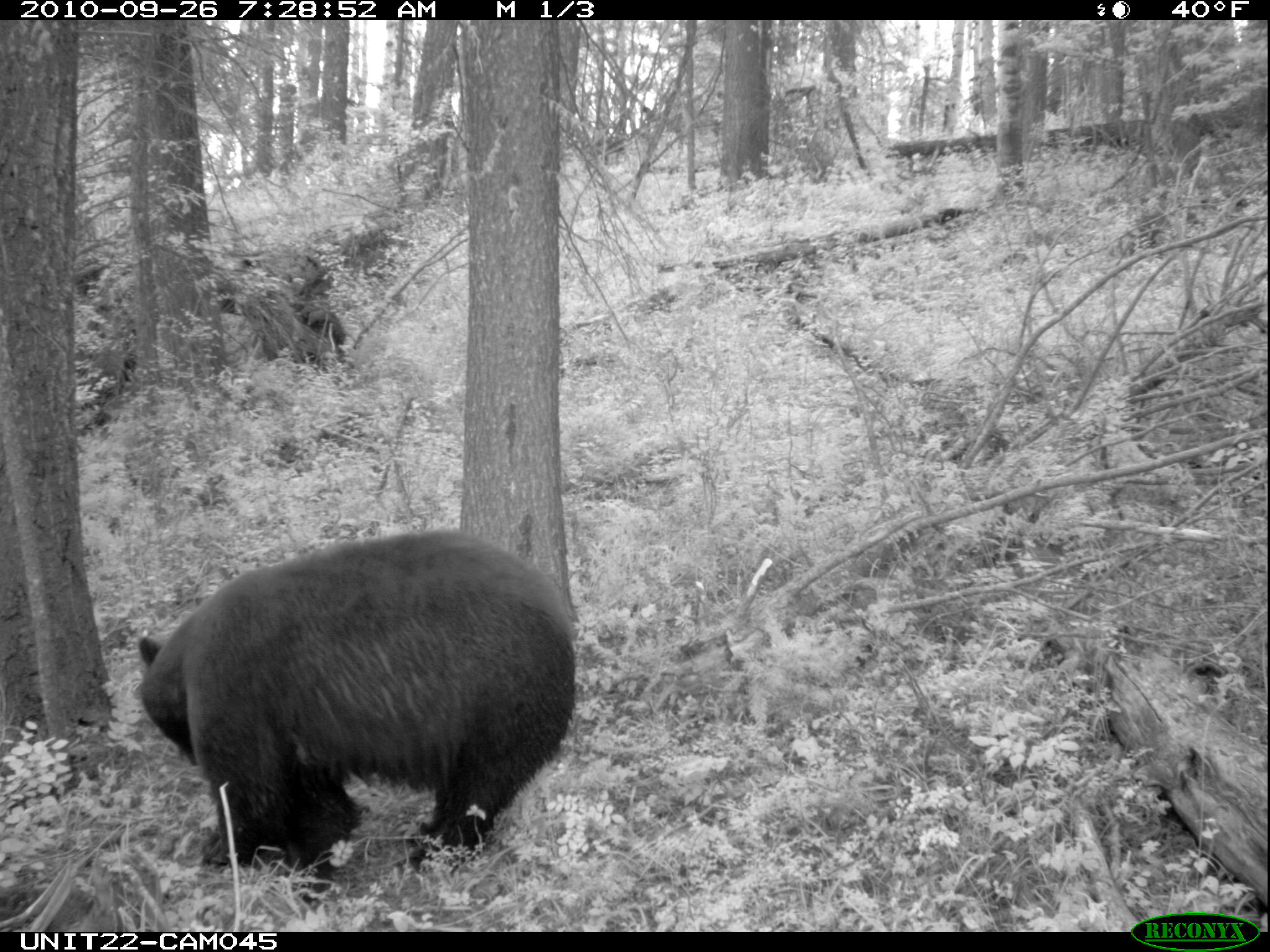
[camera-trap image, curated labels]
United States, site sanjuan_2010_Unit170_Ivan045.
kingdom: Animalia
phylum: Chordata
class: Mammalia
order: Carnivora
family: Ursidae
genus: Ursus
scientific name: Ursus americanus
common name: american black bear